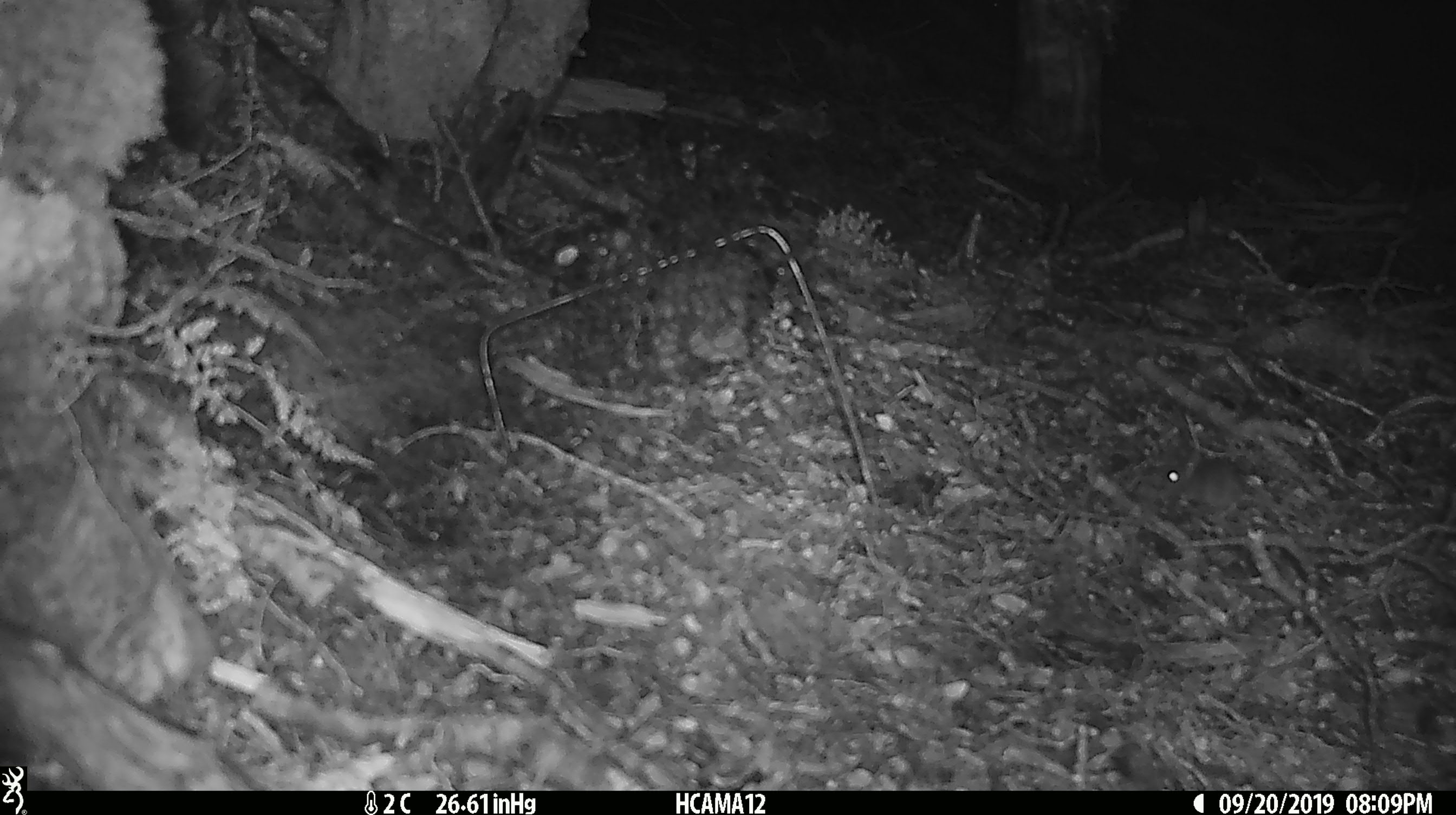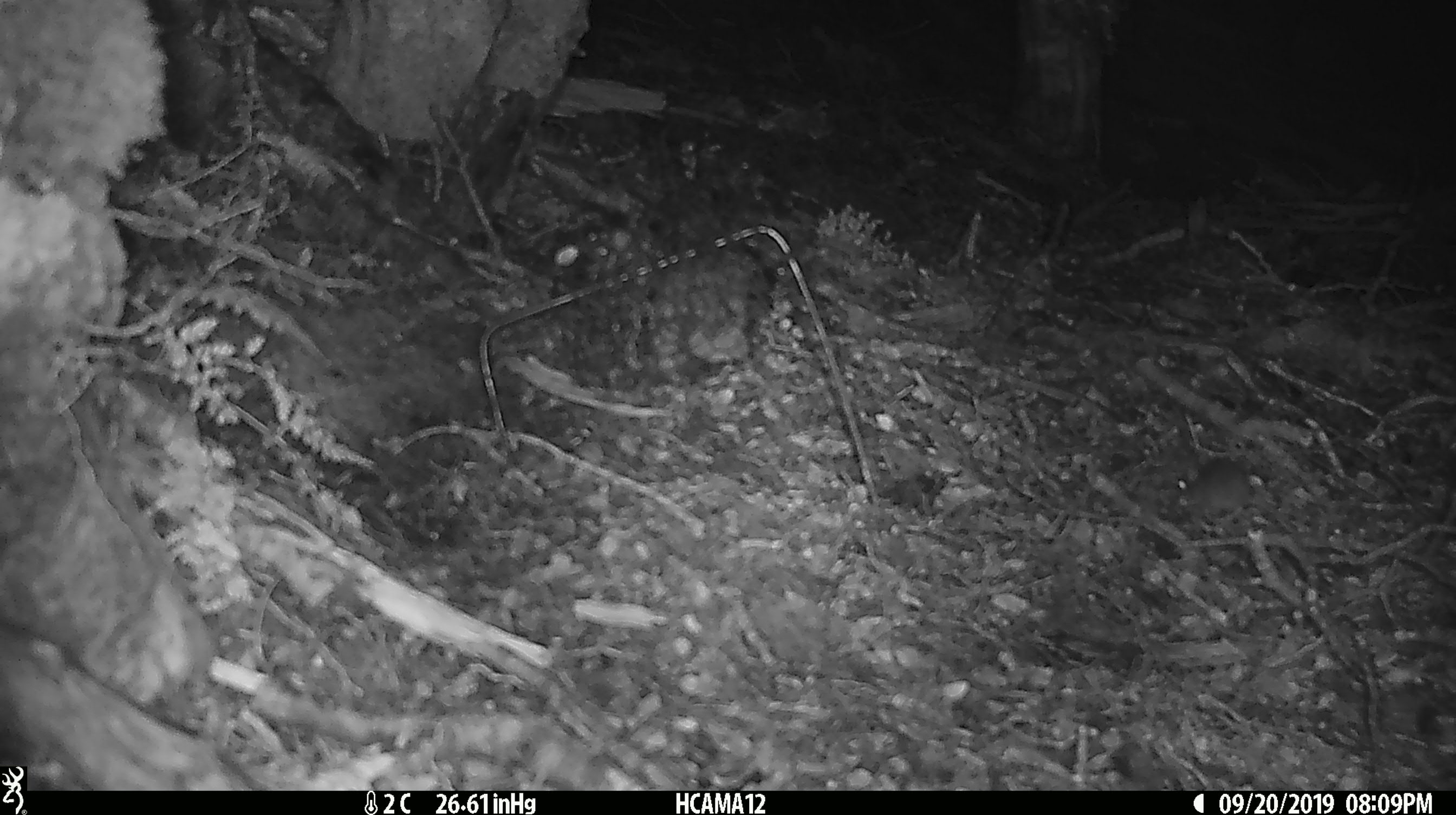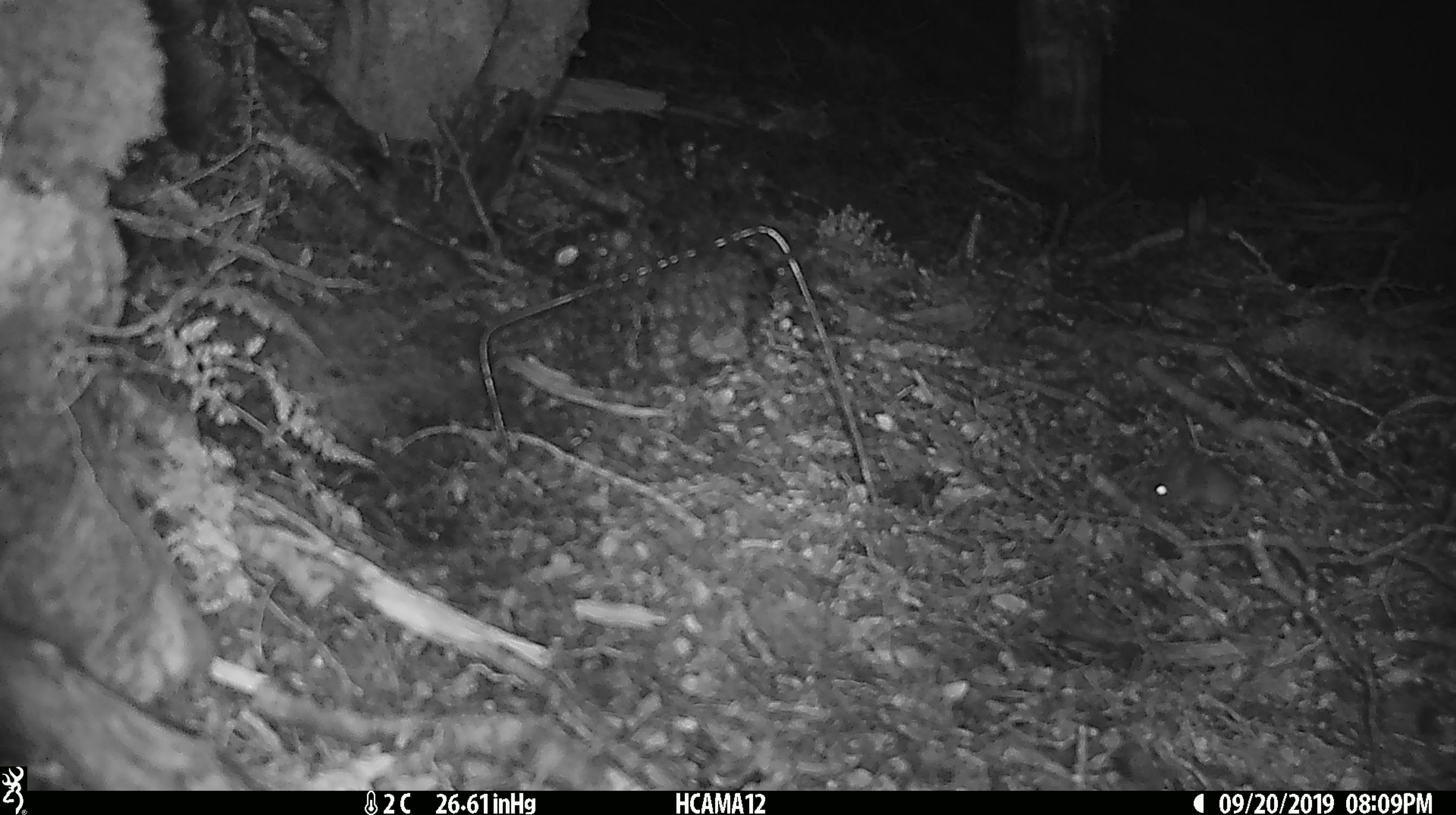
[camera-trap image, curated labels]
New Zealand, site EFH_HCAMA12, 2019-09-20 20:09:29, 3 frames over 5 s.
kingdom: Animalia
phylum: Chordata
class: Mammalia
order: Rodentia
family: Muridae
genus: Mus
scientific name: Mus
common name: mouse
Mouse (Mus).